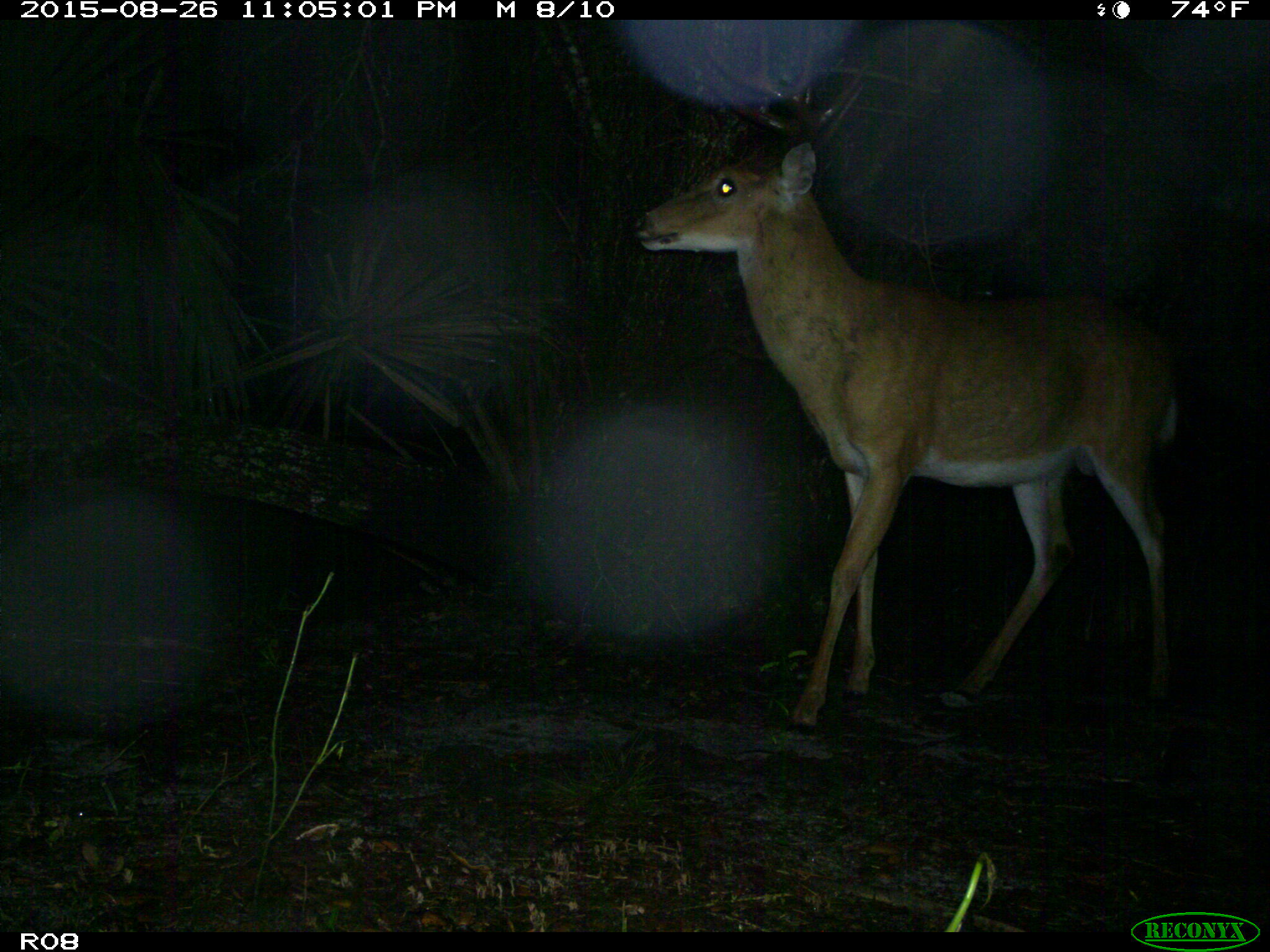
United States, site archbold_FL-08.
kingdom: Animalia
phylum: Chordata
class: Mammalia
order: Artiodactyla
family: Cervidae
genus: Odocoileus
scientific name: Odocoileus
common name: deer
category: unidentified deer